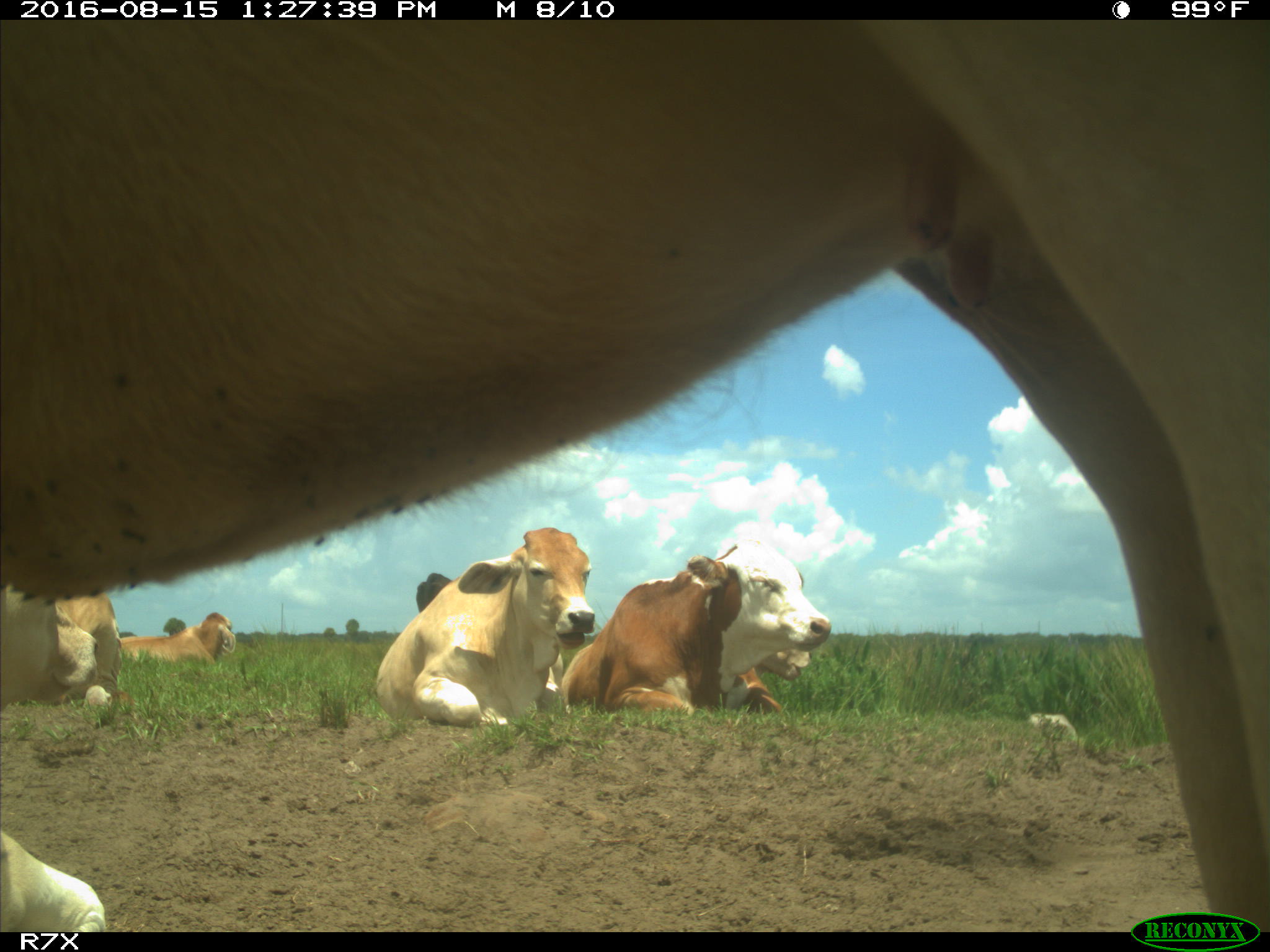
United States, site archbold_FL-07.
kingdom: Animalia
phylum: Chordata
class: Mammalia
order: Artiodactyla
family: Bovidae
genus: Bos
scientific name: Bos taurus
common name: domestic cow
Bos taurus (domestic cow).